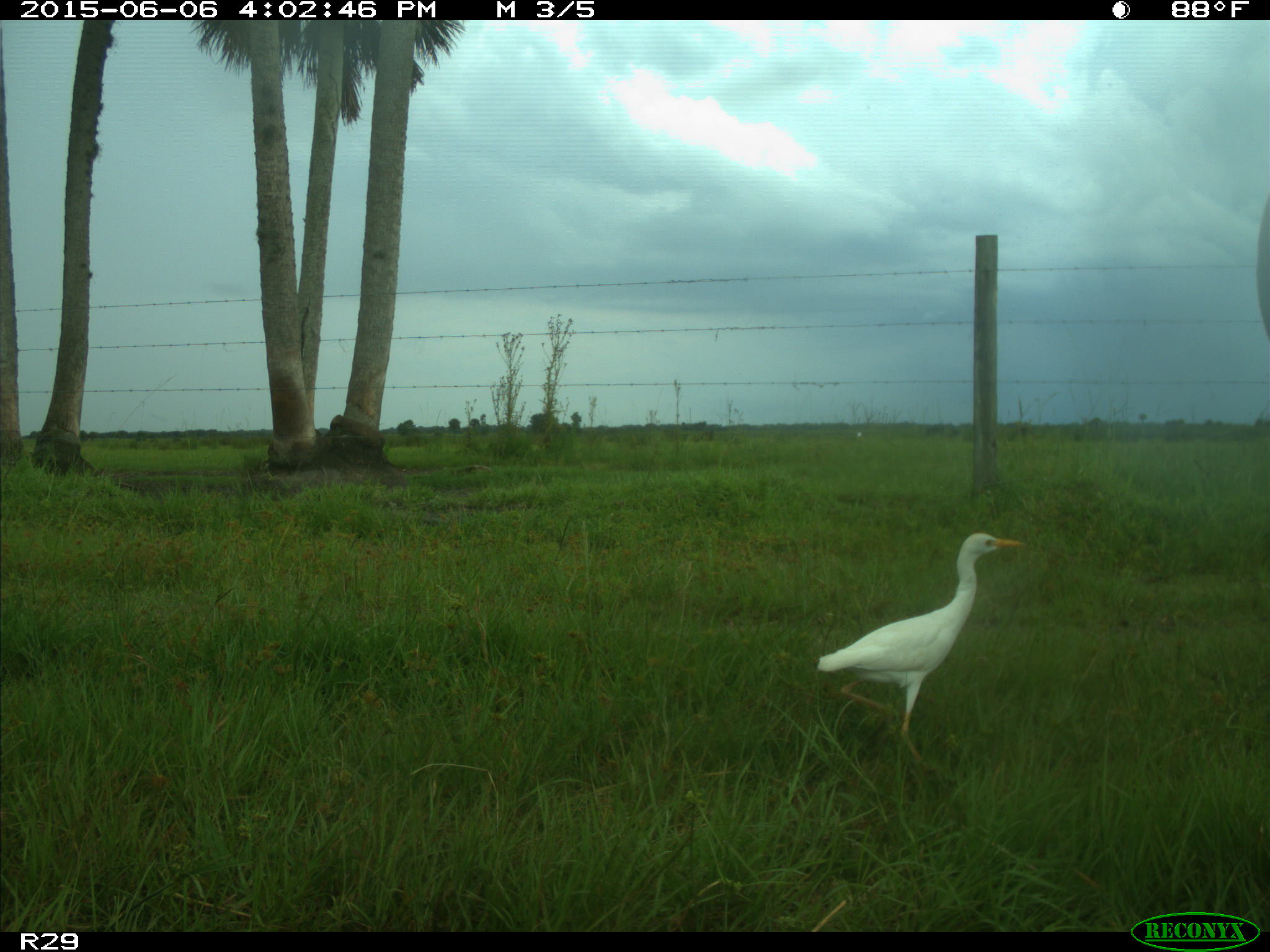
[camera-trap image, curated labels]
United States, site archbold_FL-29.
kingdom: Animalia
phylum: Chordata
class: Mammalia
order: Artiodactyla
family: Bovidae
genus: Bos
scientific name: Bos taurus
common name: domestic cow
Bos taurus (domestic cow).